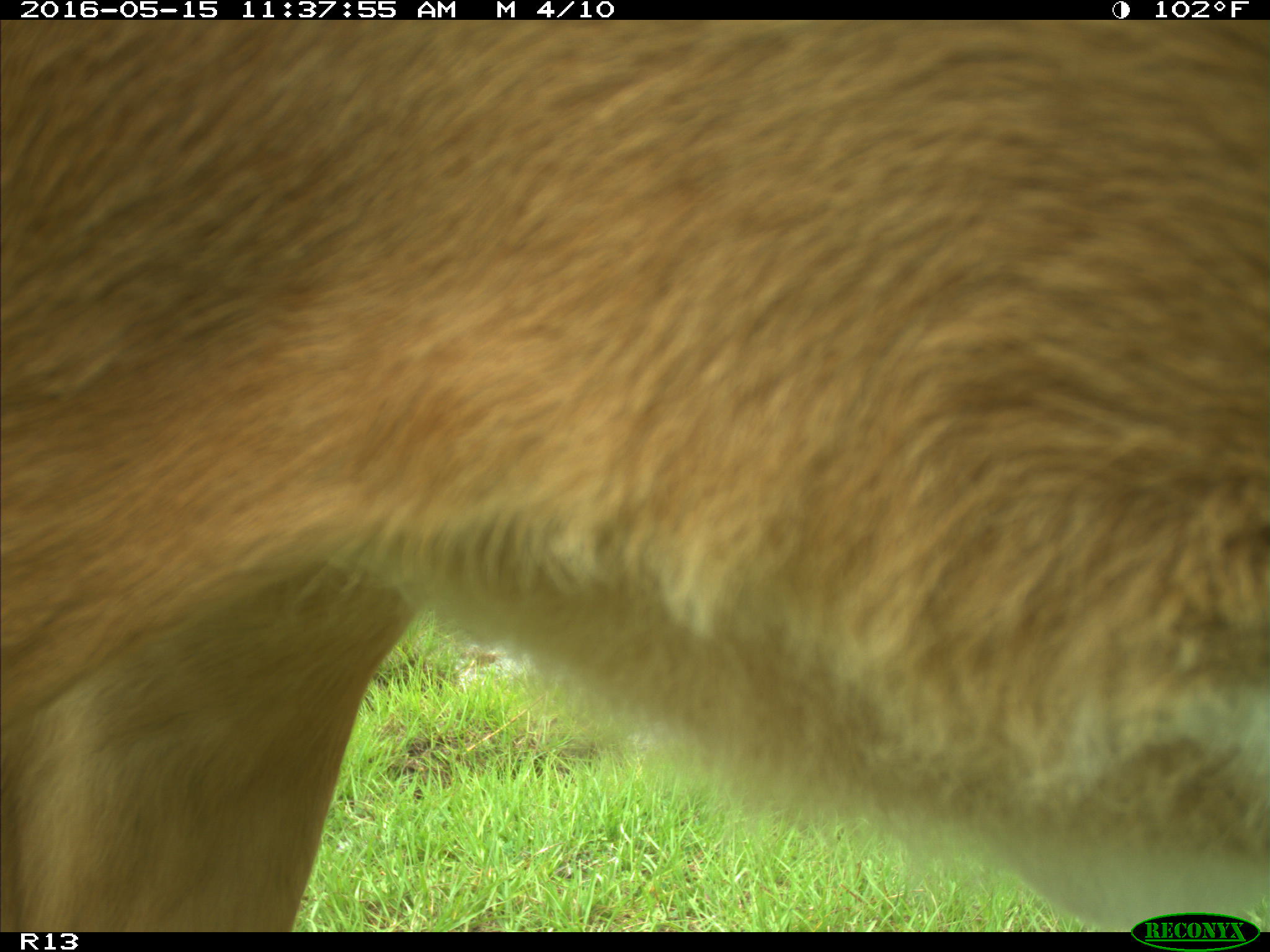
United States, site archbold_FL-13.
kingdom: Animalia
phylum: Chordata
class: Mammalia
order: Artiodactyla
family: Bovidae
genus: Bos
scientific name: Bos taurus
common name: domestic cow